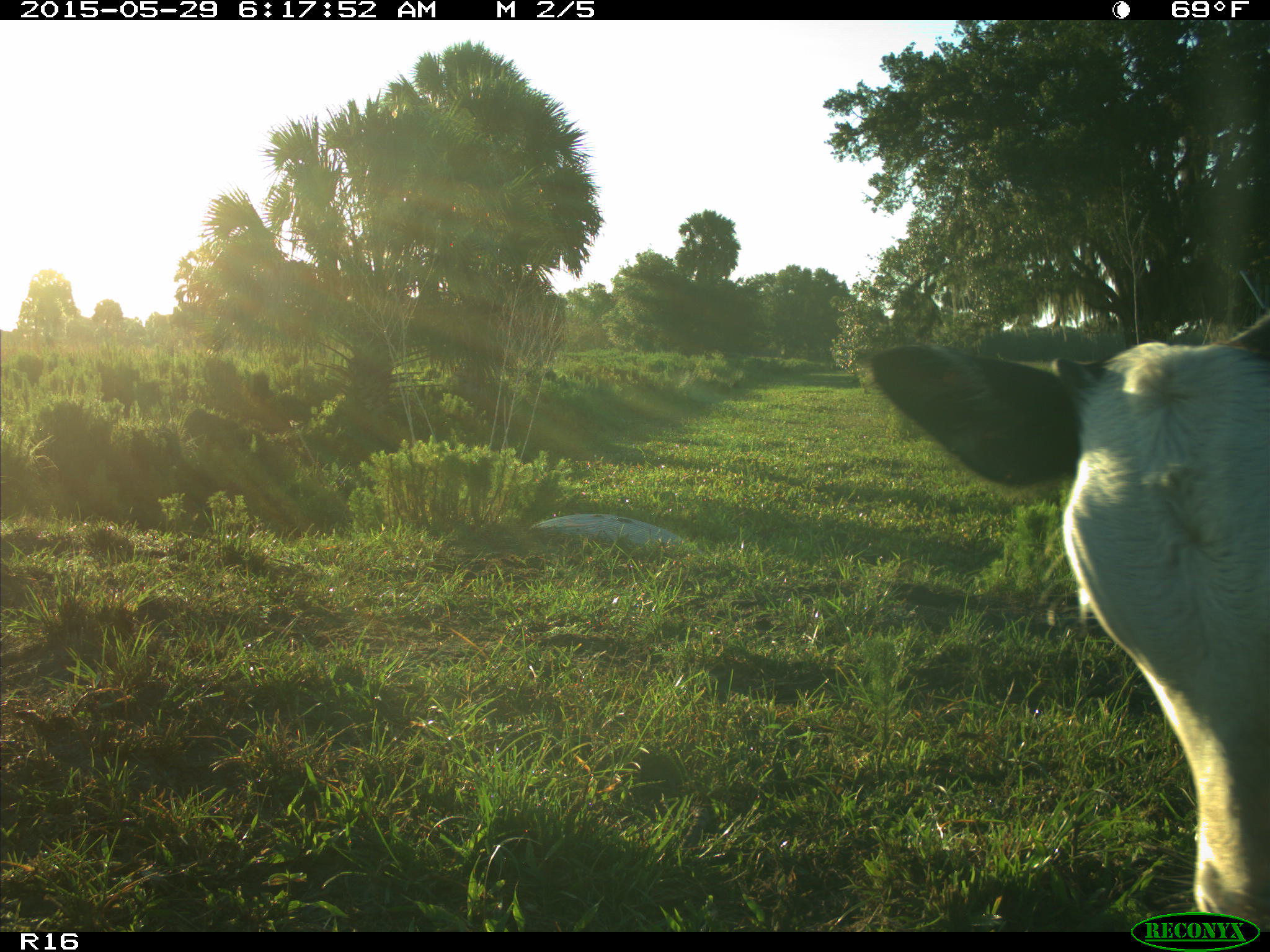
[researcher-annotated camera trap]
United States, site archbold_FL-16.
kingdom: Animalia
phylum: Chordata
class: Mammalia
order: Artiodactyla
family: Bovidae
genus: Bos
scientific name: Bos taurus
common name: domestic cow